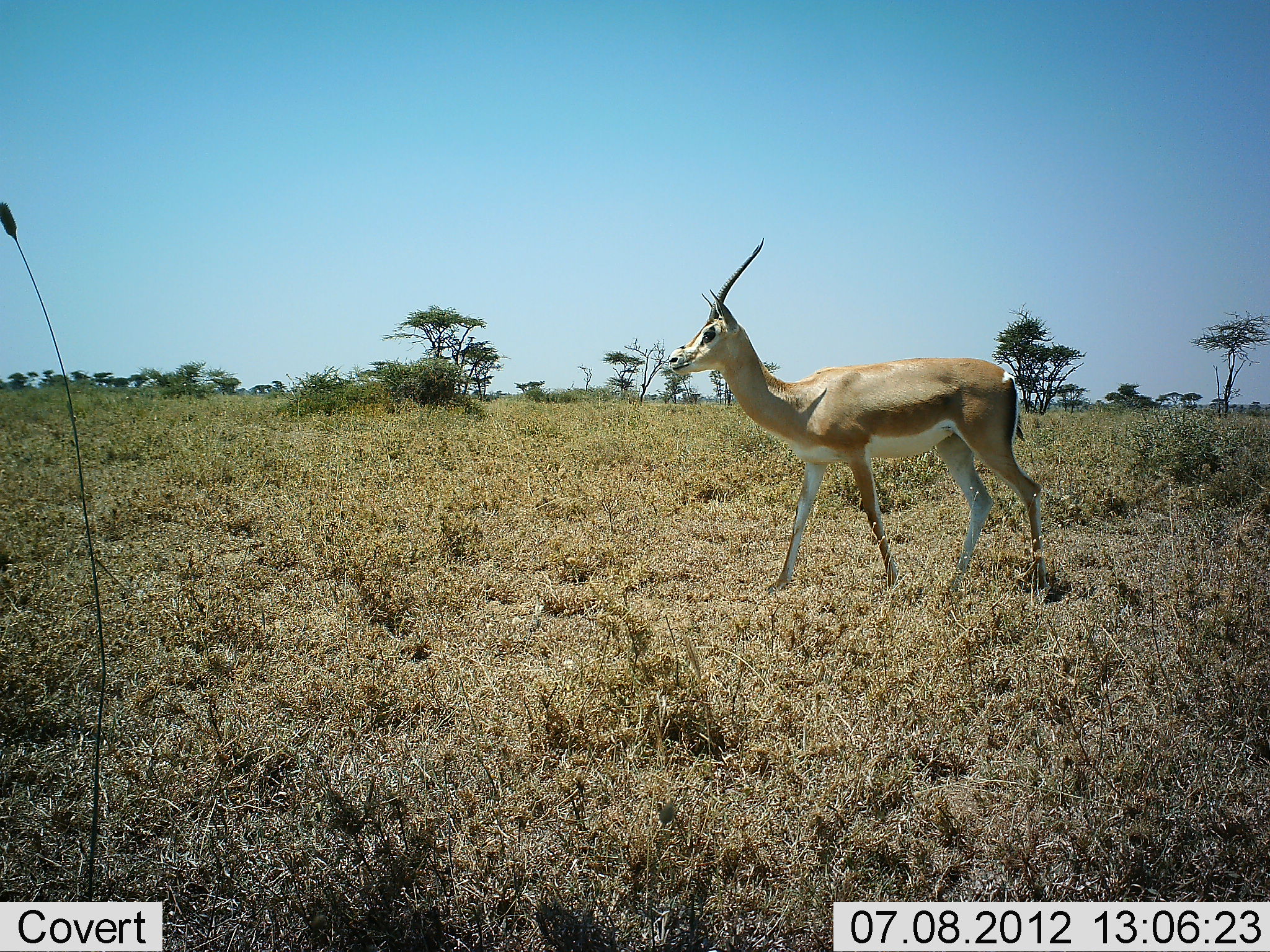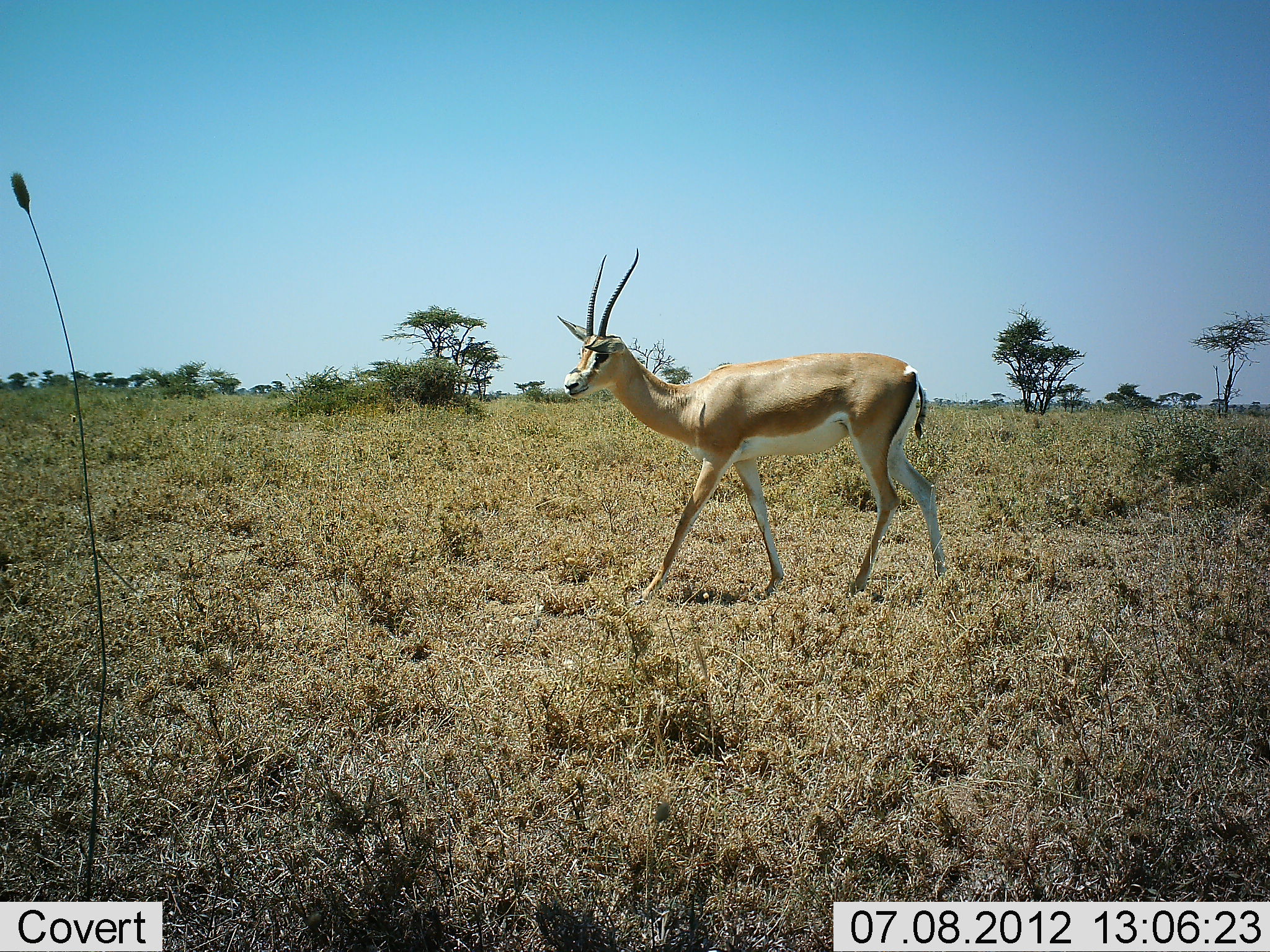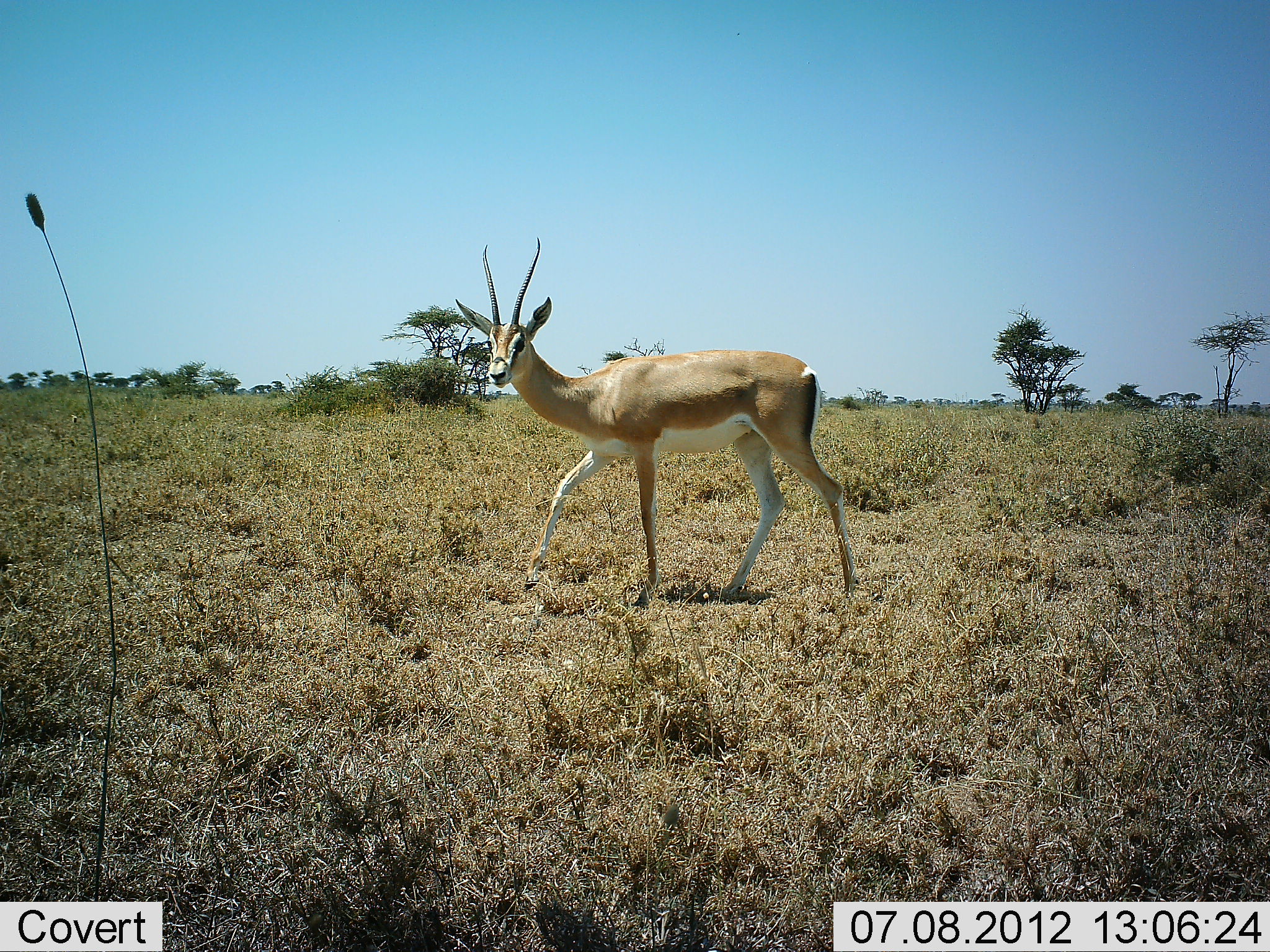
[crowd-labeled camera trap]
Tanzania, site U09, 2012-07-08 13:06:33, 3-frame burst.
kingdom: Animalia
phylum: Chordata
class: Mammalia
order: Artiodactyla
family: Bovidae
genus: Nanger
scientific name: Nanger granti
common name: grant's gazelle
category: gazellegrants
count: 1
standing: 0%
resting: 0%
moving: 100%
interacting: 0%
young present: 0%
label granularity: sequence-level